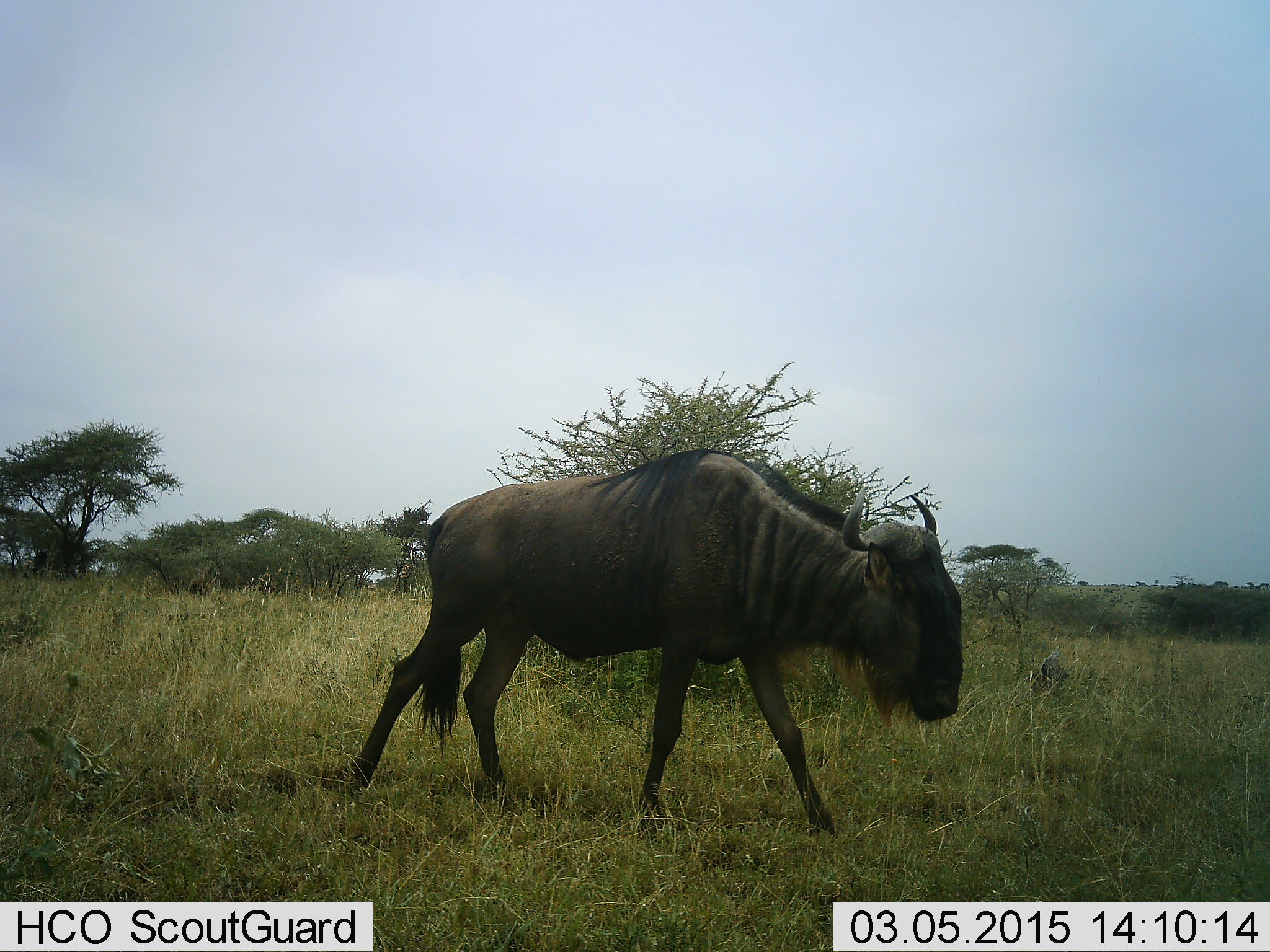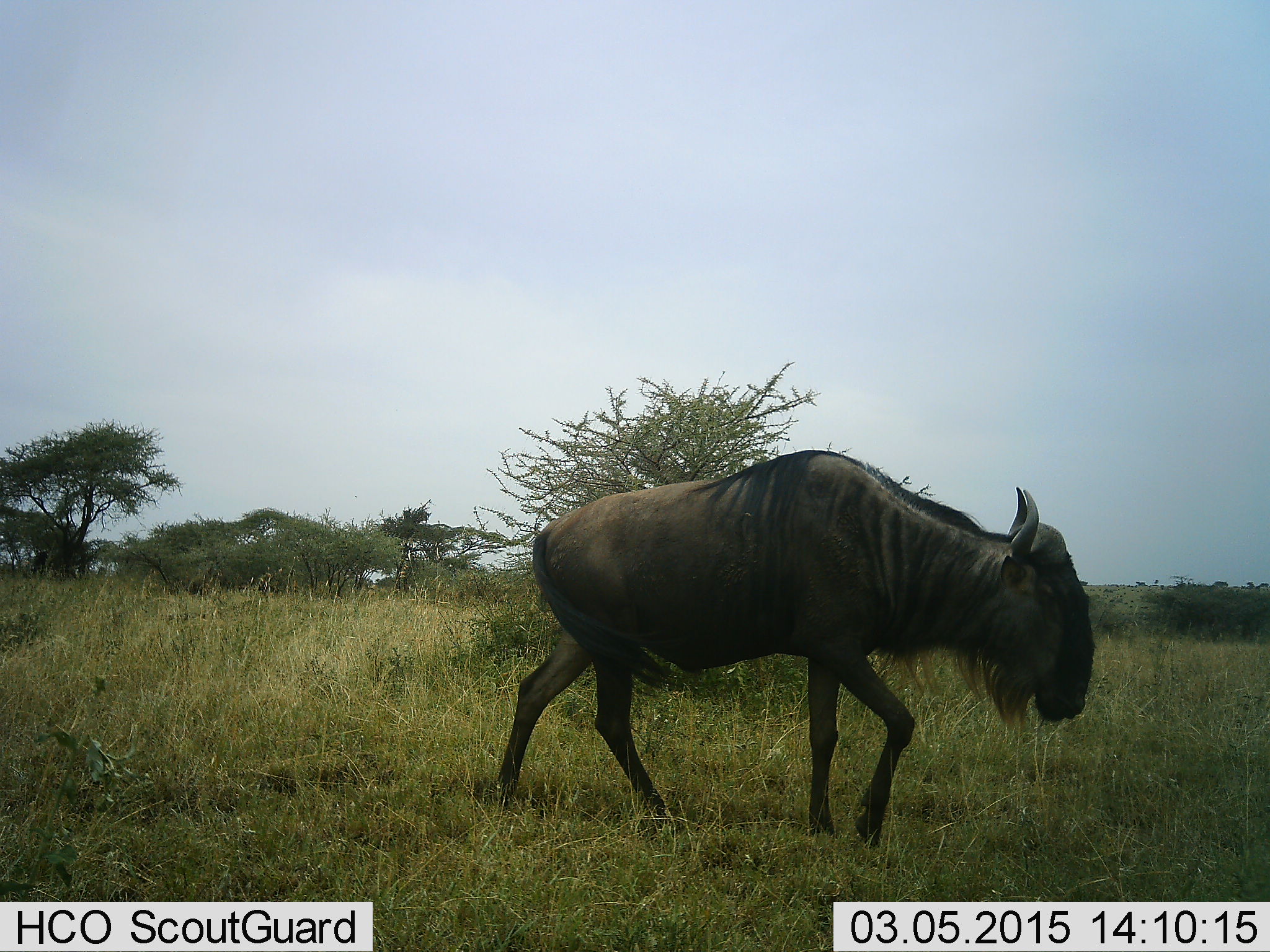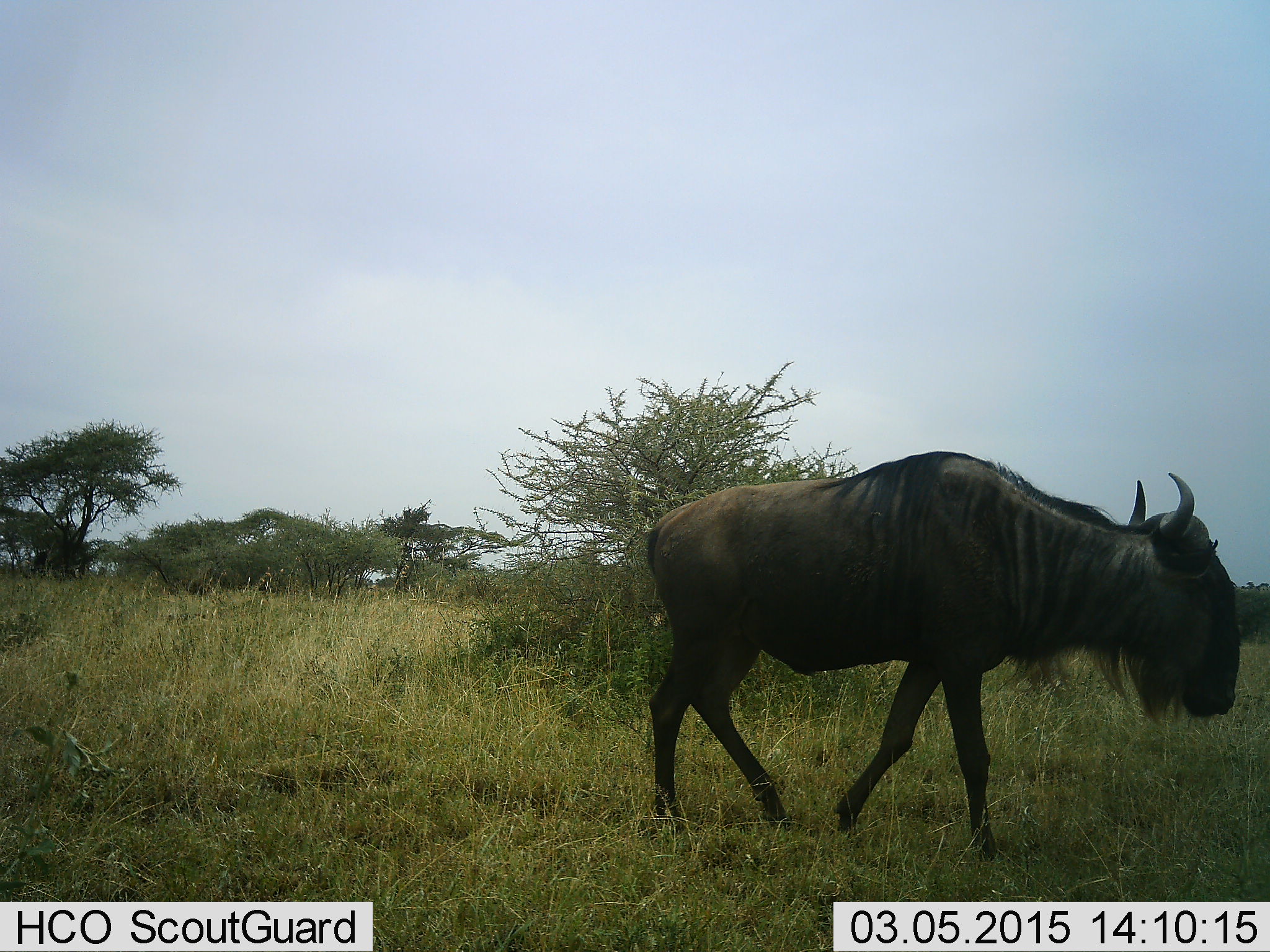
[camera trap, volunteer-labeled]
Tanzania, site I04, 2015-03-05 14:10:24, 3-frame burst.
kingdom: Animalia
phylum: Chordata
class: Mammalia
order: Artiodactyla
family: Bovidae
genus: Connochaetes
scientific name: Connochaetes taurinus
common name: blue wildebeest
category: wildebeest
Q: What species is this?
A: Wildebeest (blue wildebeest) (Connochaetes taurinus).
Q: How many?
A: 1.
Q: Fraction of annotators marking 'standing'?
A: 0%.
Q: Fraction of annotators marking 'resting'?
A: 0%.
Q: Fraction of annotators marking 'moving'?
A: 100%.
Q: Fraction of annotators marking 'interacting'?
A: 0%.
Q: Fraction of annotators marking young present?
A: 0%.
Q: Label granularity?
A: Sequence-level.